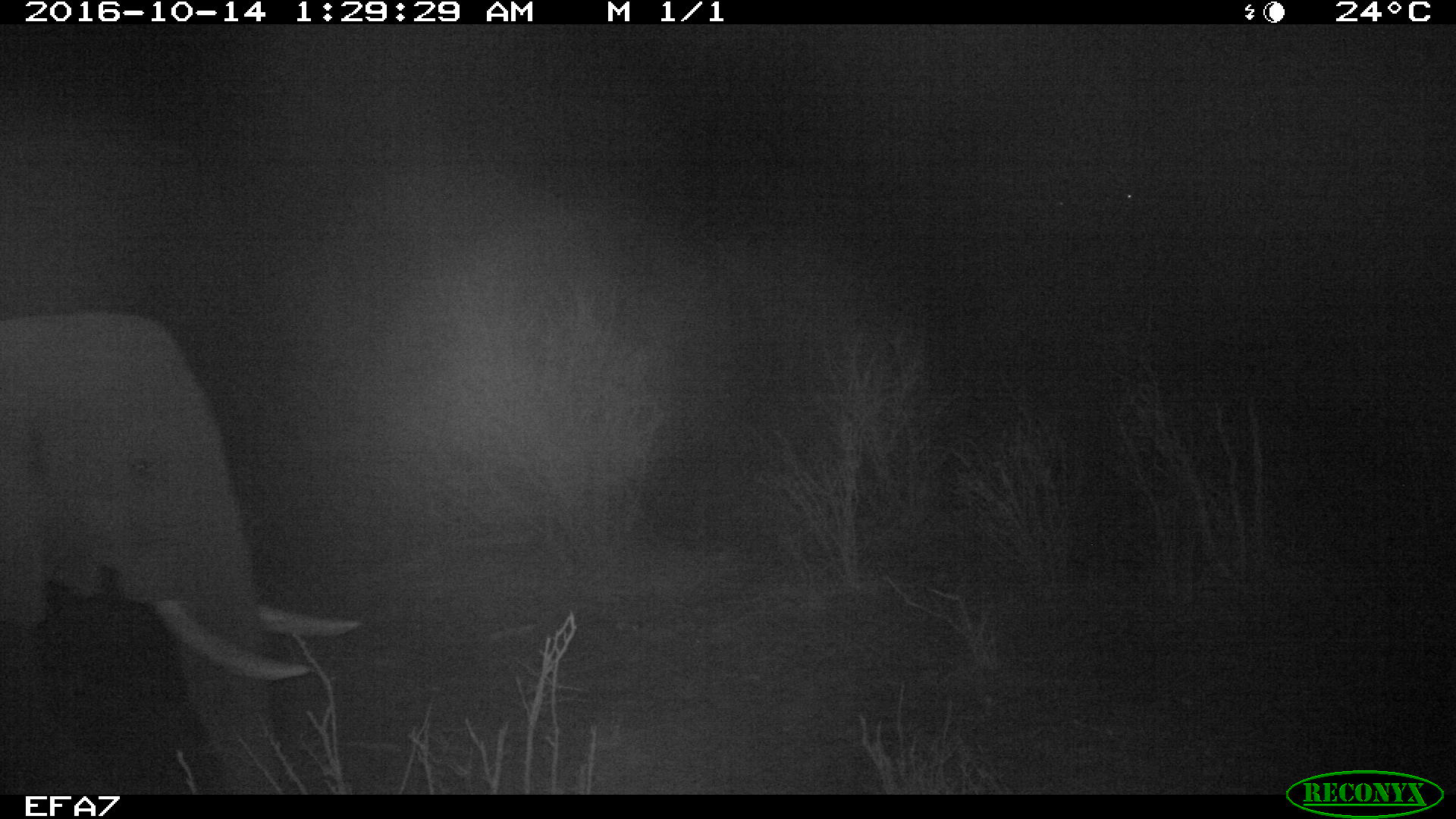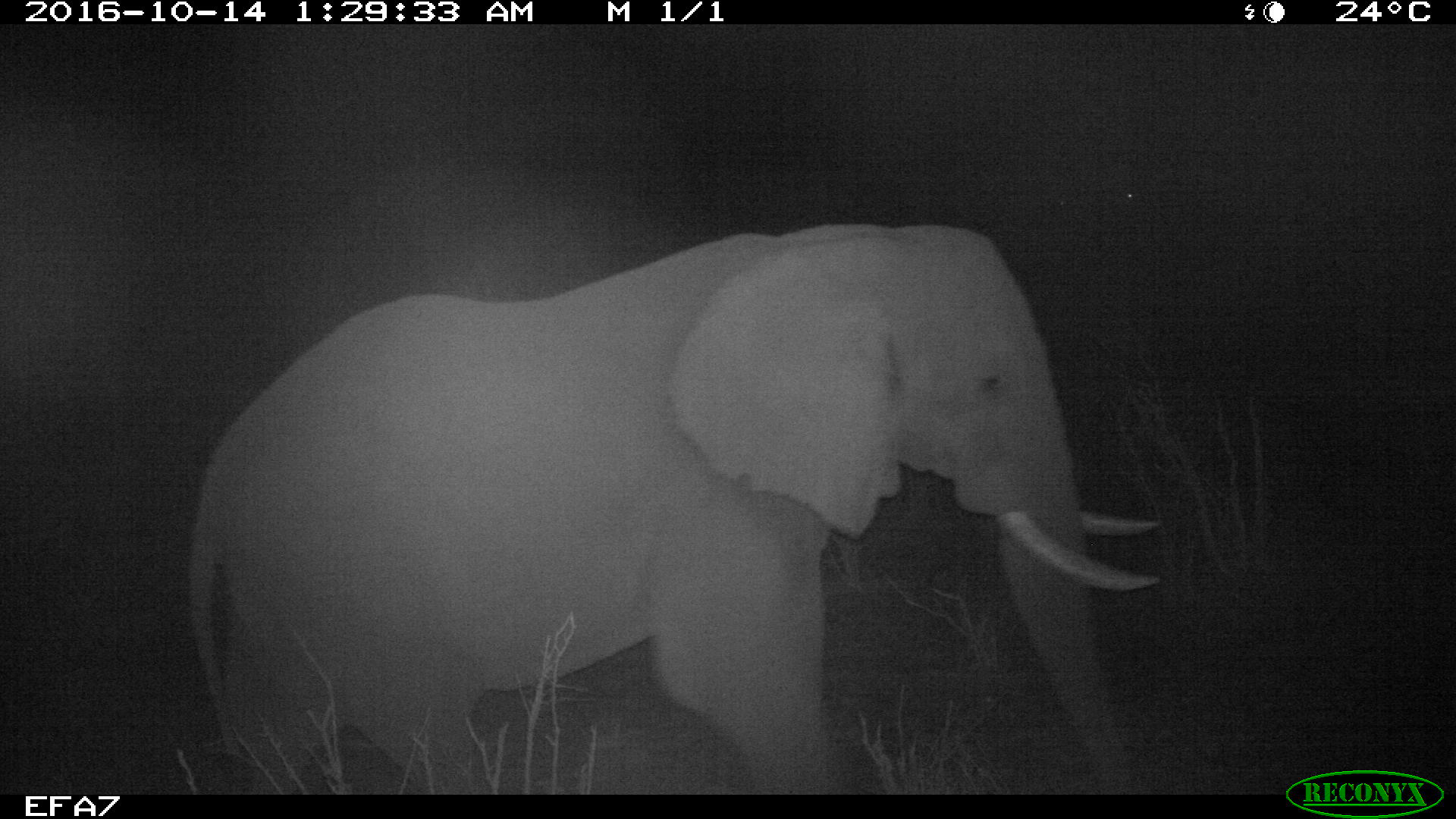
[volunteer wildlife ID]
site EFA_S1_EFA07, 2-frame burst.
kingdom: Animalia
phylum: Chordata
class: Mammalia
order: Proboscidea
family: Elephantidae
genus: Loxodonta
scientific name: Loxodonta africana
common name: african bush elephant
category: elephant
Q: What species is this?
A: Elephant (african bush elephant) (Loxodonta africana).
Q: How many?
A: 1.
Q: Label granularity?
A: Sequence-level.